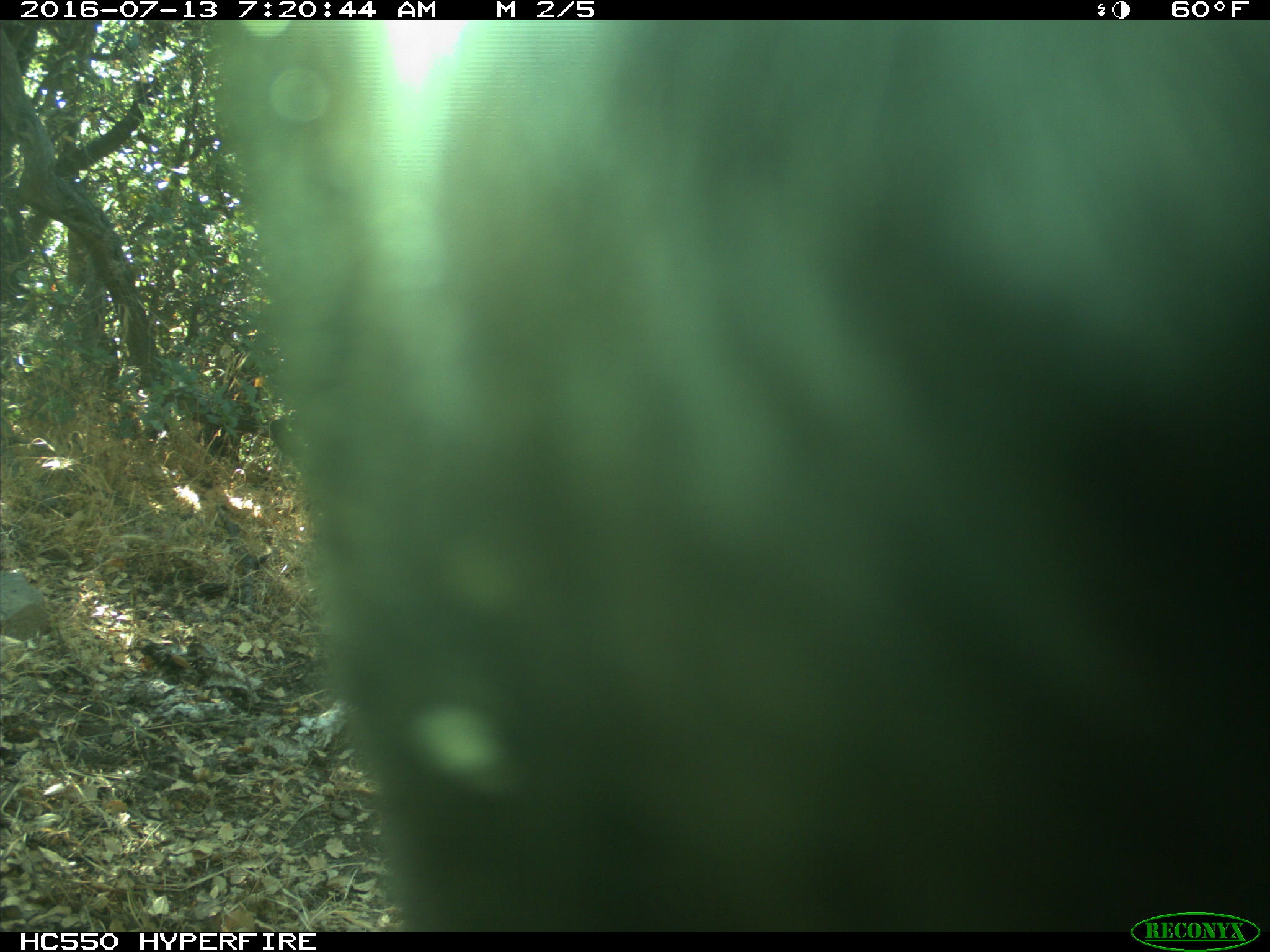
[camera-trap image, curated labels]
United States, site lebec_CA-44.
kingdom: Animalia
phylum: Chordata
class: Mammalia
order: Artiodactyla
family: Bovidae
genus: Bos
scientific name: Bos taurus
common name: domestic cow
Bos taurus (domestic cow).